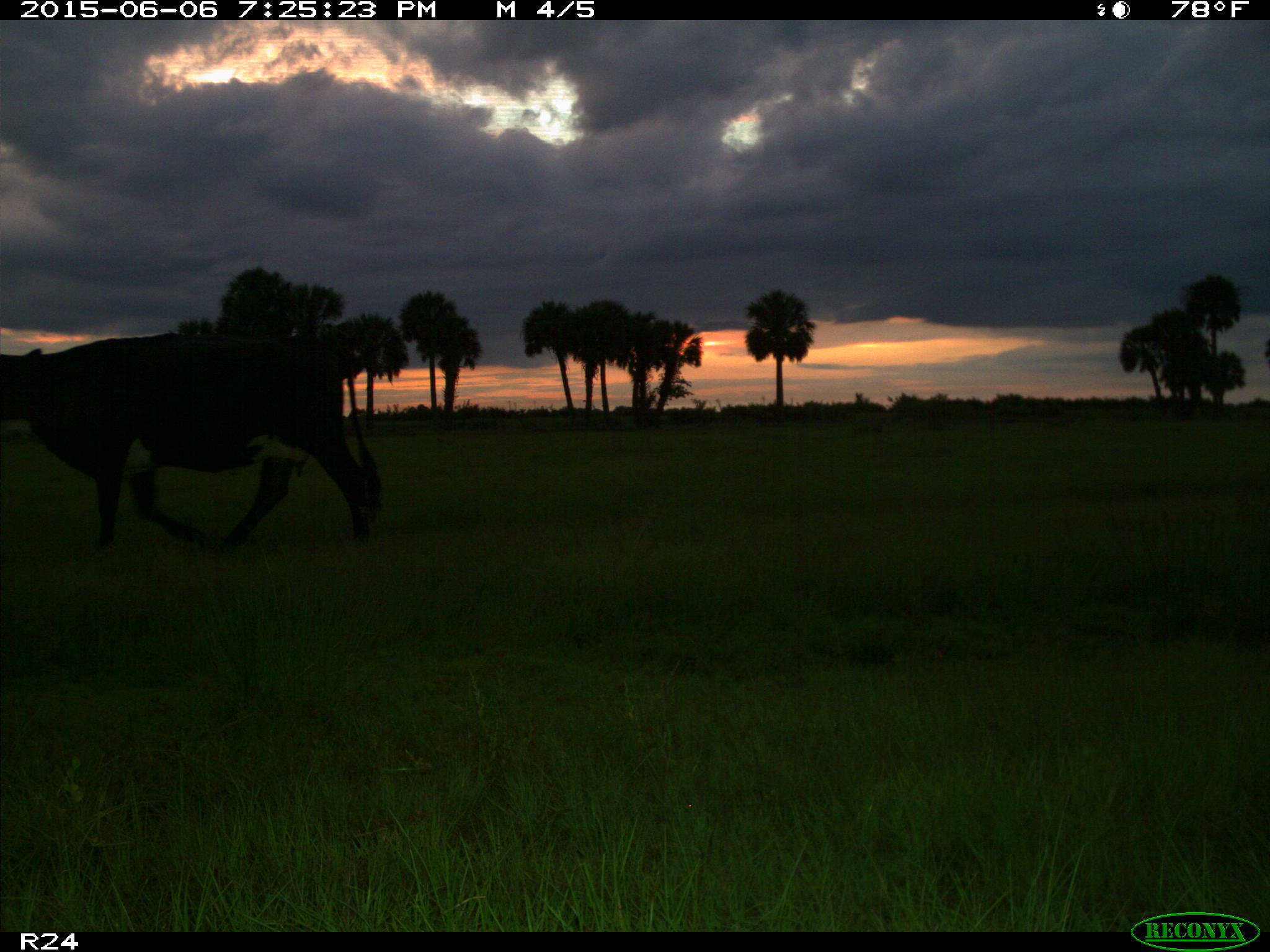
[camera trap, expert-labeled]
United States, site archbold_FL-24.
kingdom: Animalia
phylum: Chordata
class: Mammalia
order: Artiodactyla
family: Bovidae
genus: Bos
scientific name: Bos taurus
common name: domestic cow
Bos taurus (domestic cow).